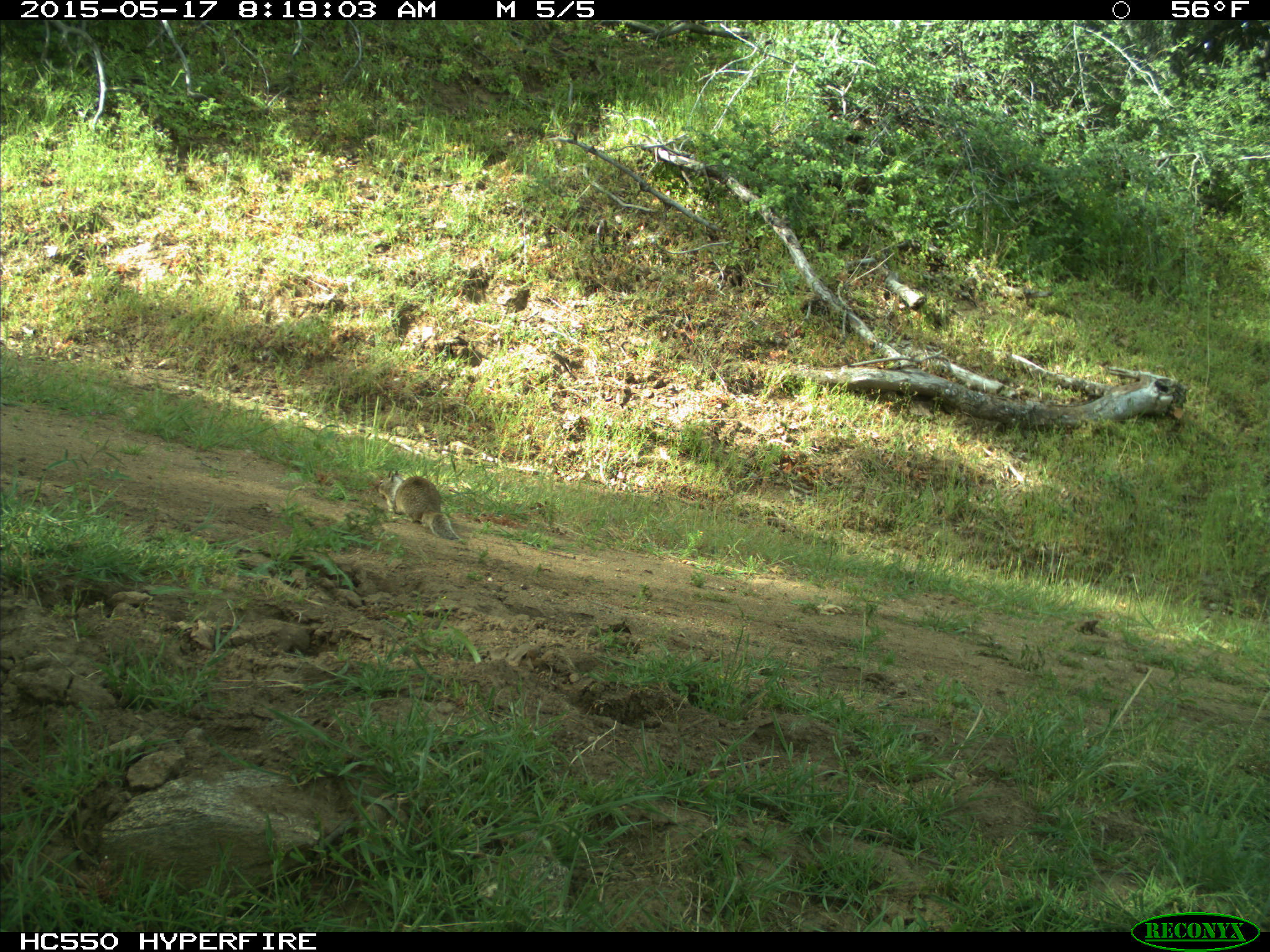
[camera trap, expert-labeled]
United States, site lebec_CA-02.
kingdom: Animalia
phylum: Chordata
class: Mammalia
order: Rodentia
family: Sciuridae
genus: Otospermophilus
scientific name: Otospermophilus beecheyi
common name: california ground squirrel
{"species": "Otospermophilus beecheyi (california ground squirrel)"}